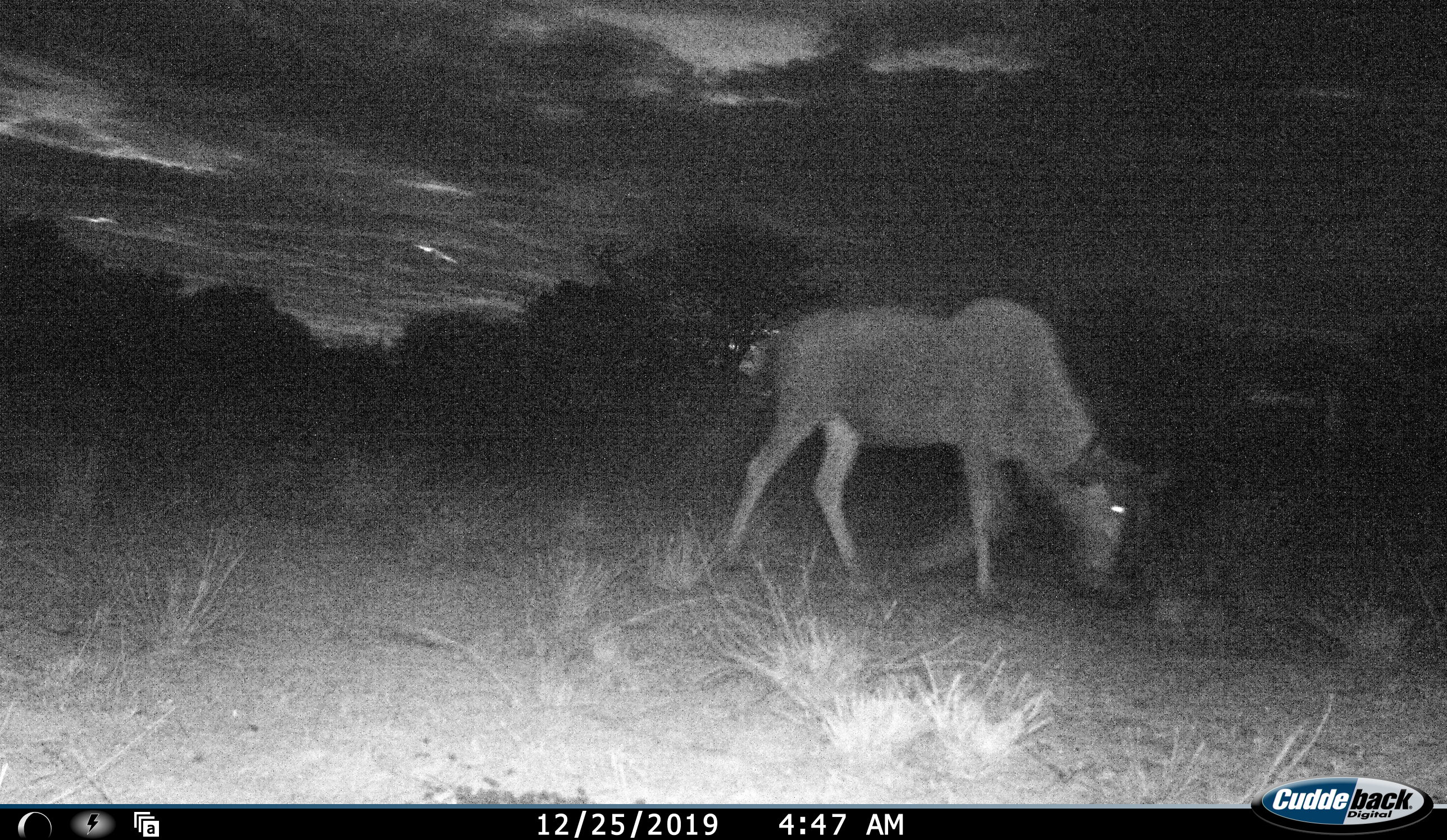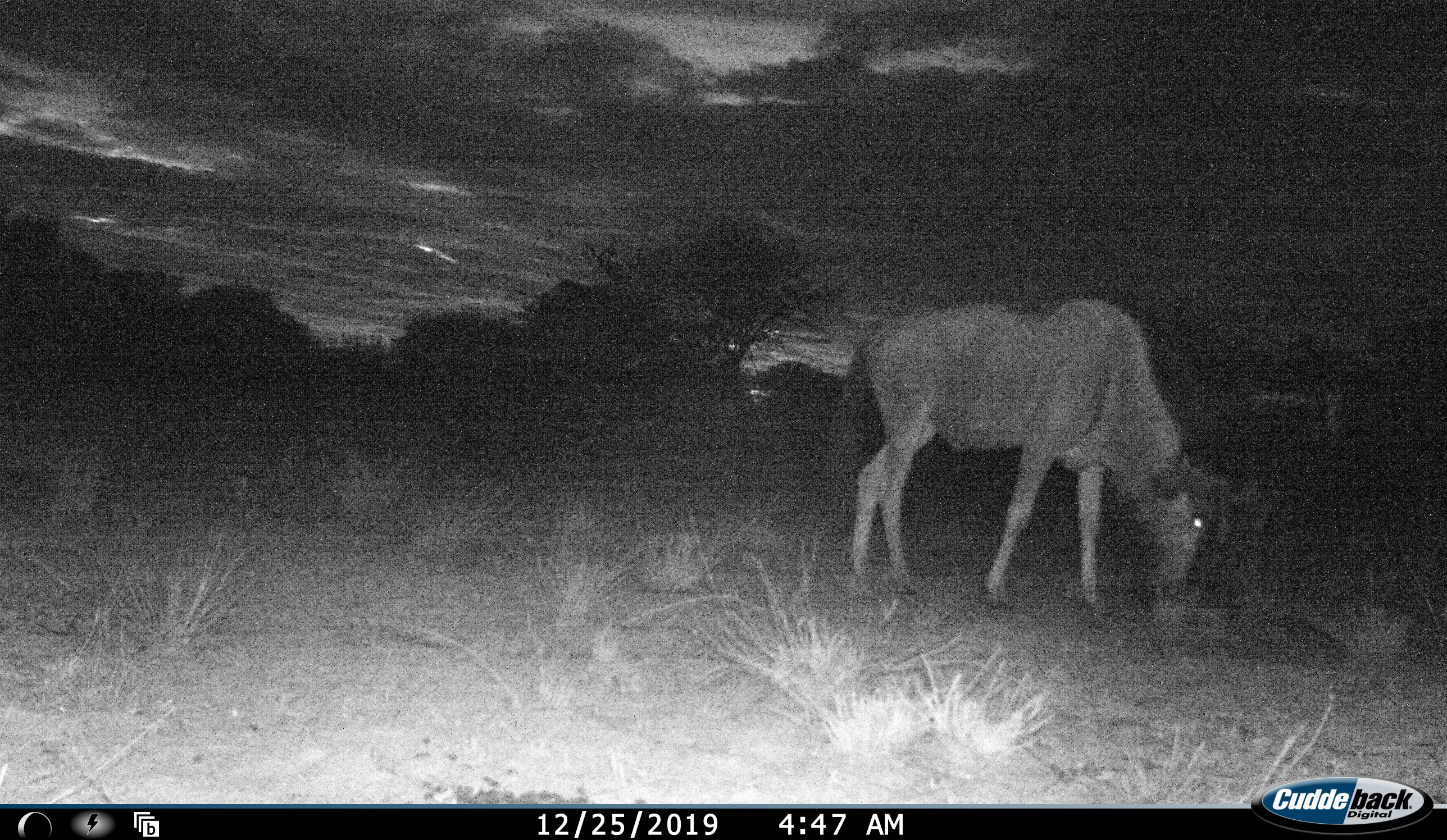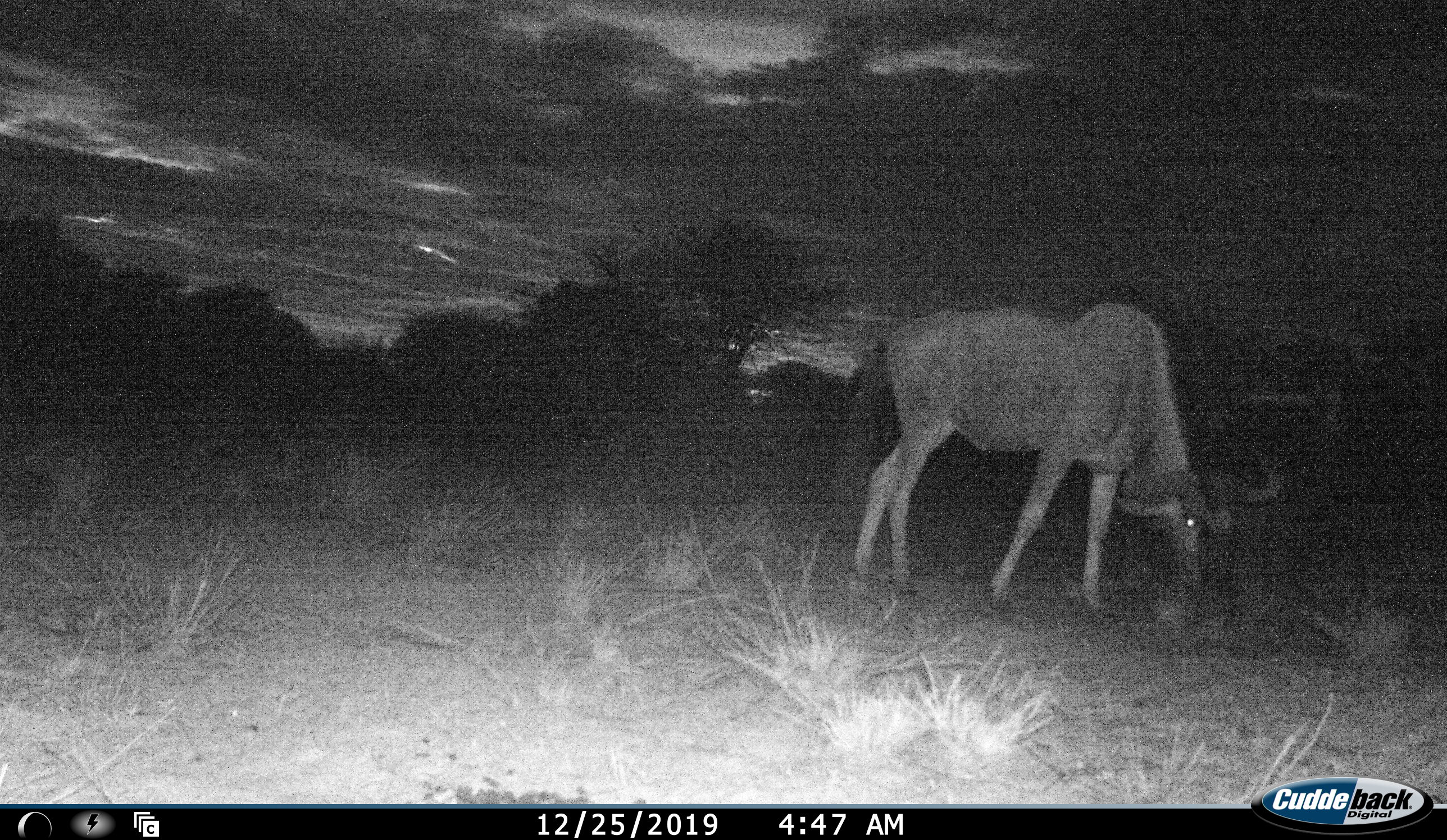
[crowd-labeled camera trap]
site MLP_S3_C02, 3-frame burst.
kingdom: Animalia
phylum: Chordata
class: Mammalia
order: Artiodactyla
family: Bovidae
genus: Connochaetes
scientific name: Connochaetes taurinus taurinus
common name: blue wildebeest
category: wildebeestblue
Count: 1.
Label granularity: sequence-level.